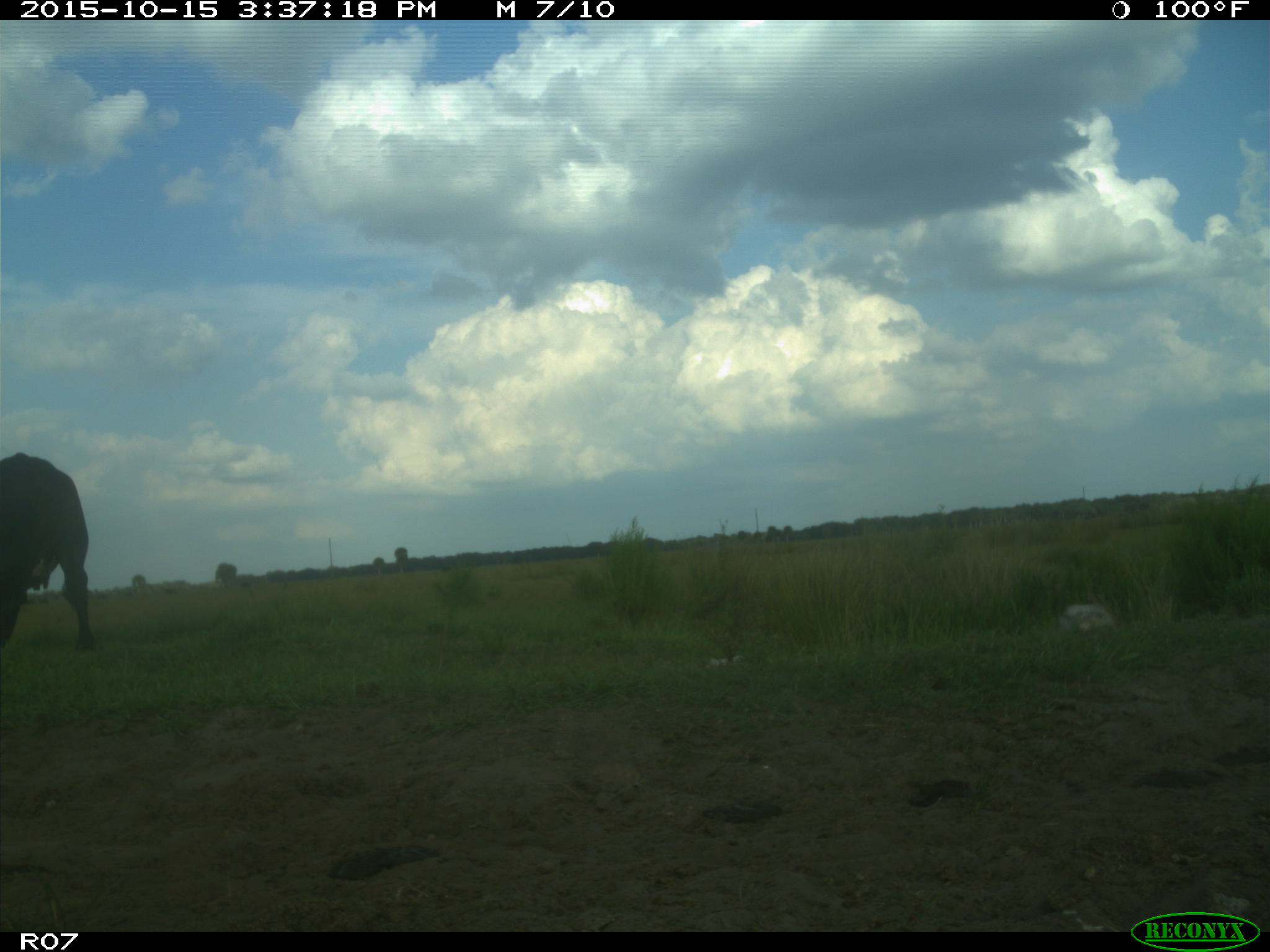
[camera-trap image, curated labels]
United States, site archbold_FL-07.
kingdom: Animalia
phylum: Chordata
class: Mammalia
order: Artiodactyla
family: Bovidae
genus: Bos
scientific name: Bos taurus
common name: domestic cow